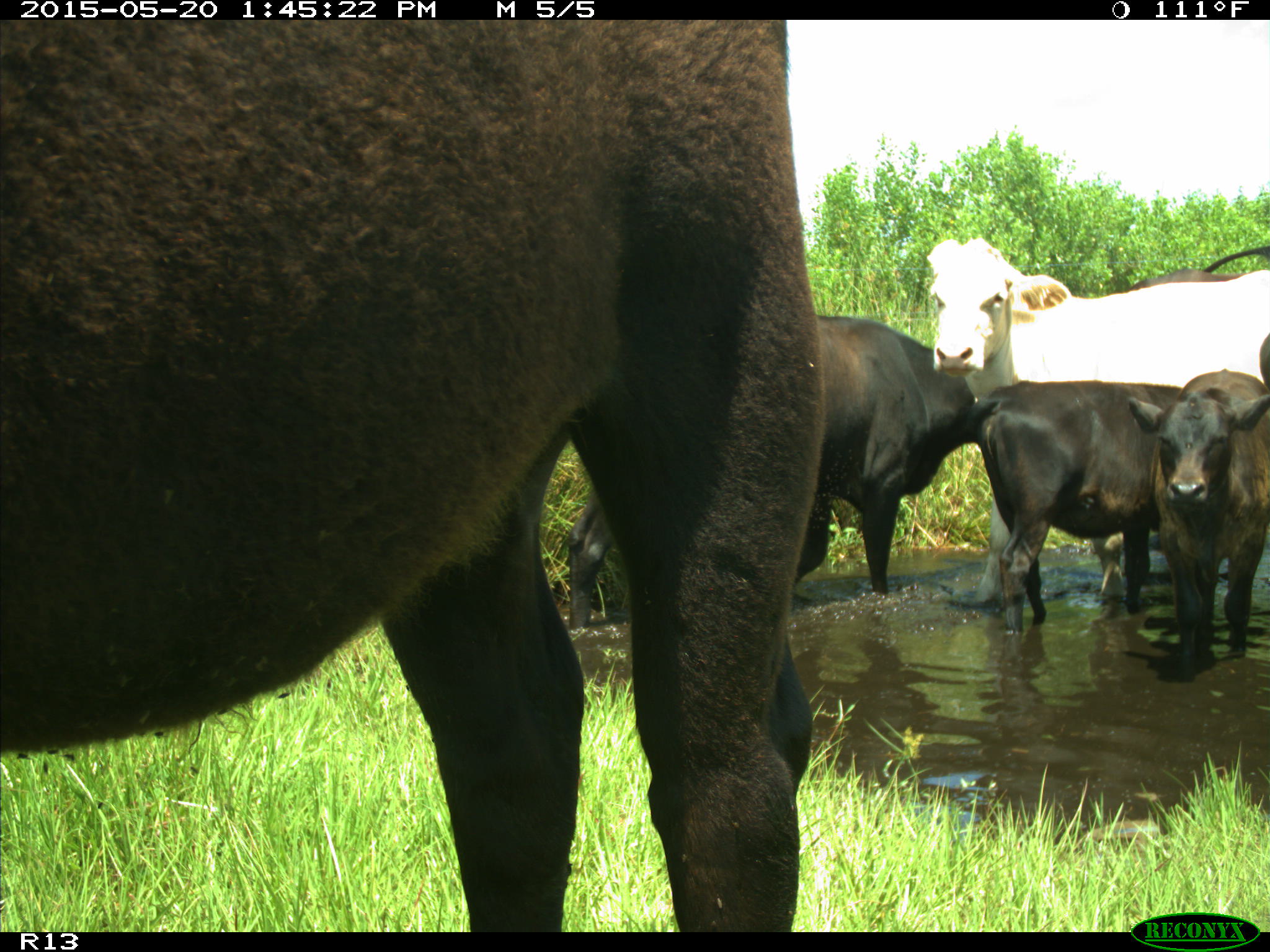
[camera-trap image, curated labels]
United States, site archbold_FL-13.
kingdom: Animalia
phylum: Chordata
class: Mammalia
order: Artiodactyla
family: Bovidae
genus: Bos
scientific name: Bos taurus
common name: domestic cow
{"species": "Bos taurus (domestic cow)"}